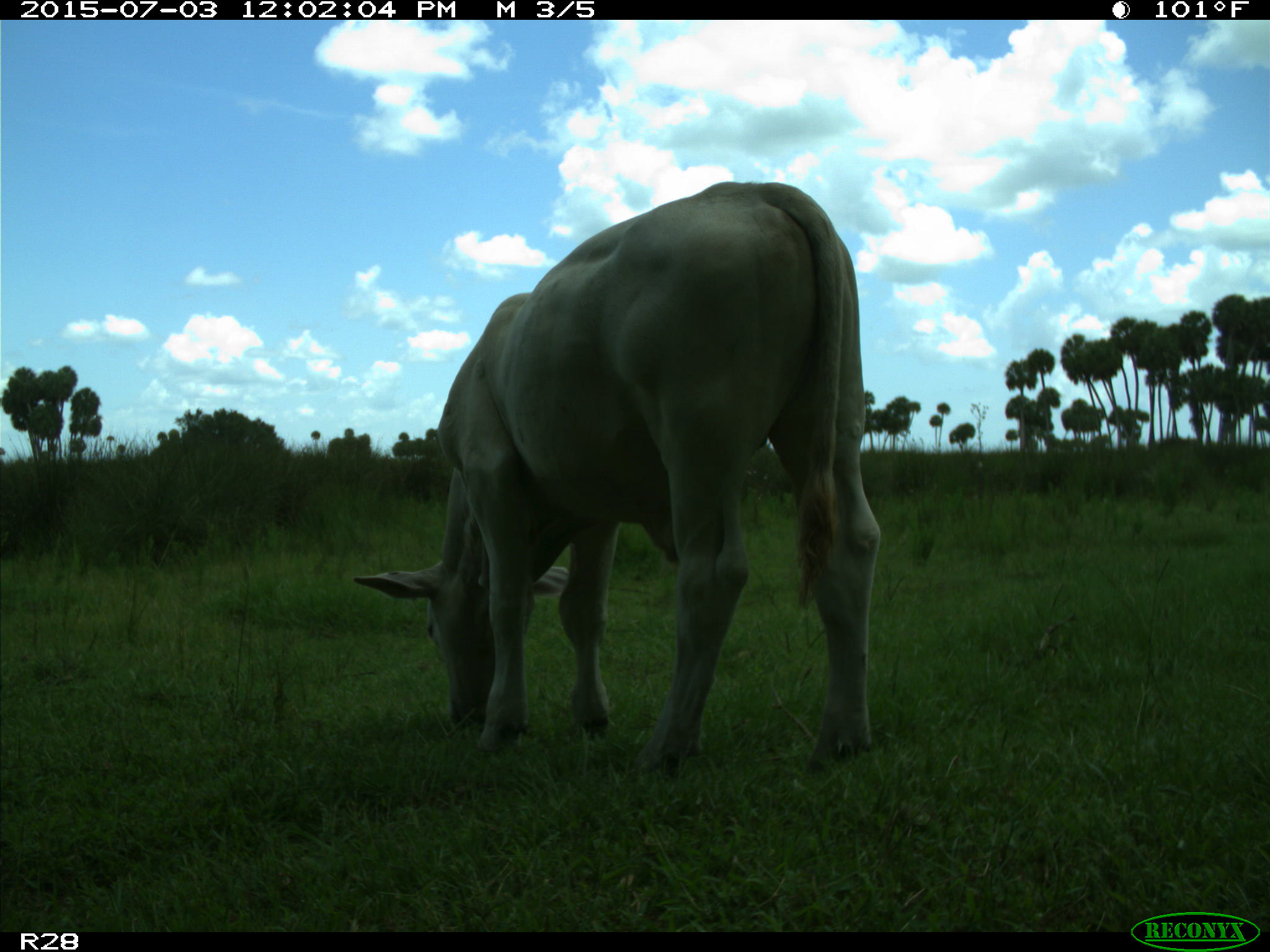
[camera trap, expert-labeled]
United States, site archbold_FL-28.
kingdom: Animalia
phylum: Chordata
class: Mammalia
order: Artiodactyla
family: Bovidae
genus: Bos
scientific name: Bos taurus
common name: domestic cow